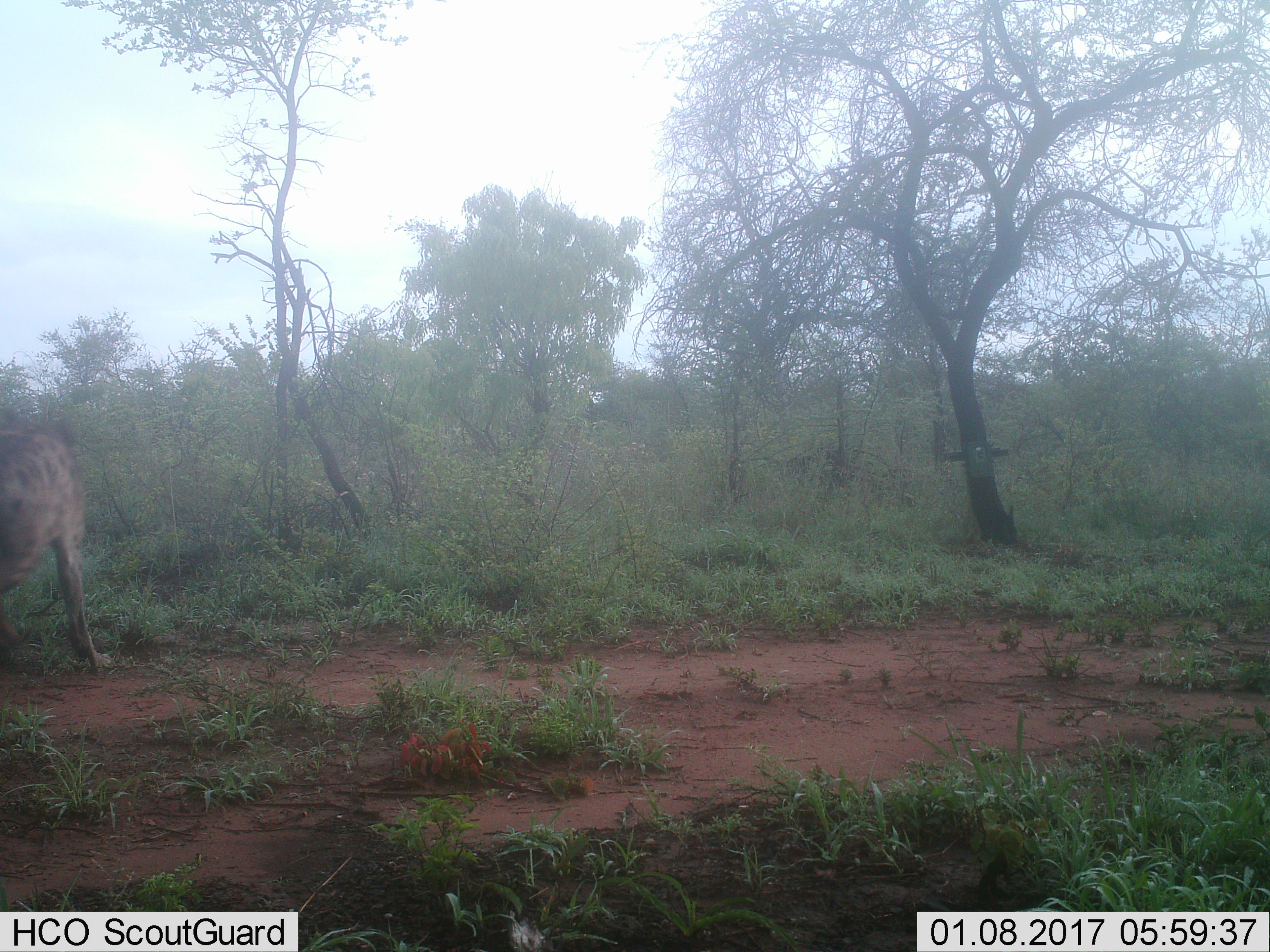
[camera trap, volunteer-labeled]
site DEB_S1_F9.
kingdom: Animalia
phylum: Chordata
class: Mammalia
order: Carnivora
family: Hyaenidae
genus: Crocuta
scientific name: Crocuta crocuta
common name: spotted hyena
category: hyenaspotted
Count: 1.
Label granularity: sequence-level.